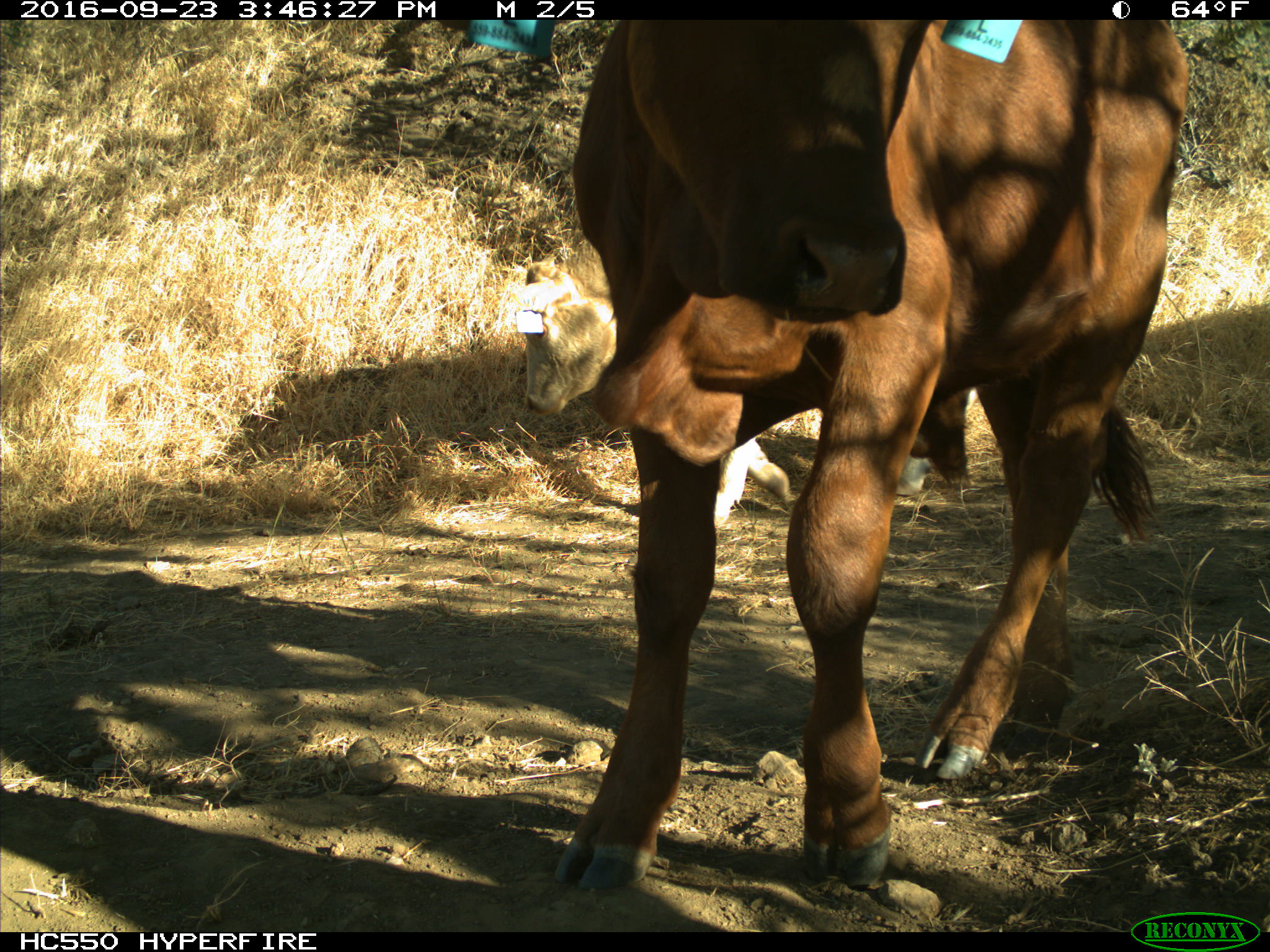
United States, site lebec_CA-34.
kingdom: Animalia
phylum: Chordata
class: Mammalia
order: Artiodactyla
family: Bovidae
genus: Bos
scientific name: Bos taurus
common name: domestic cow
Bos taurus (domestic cow).